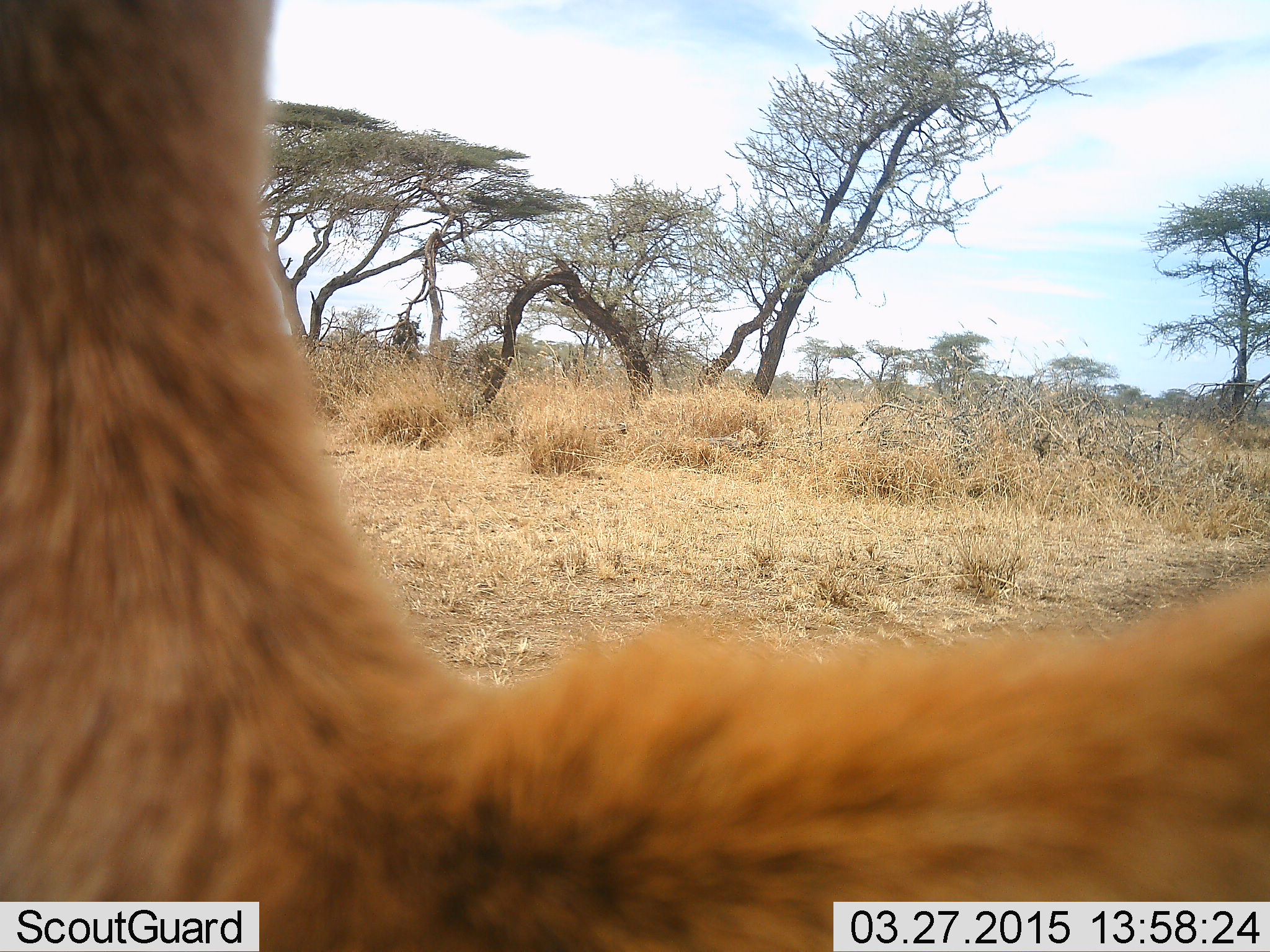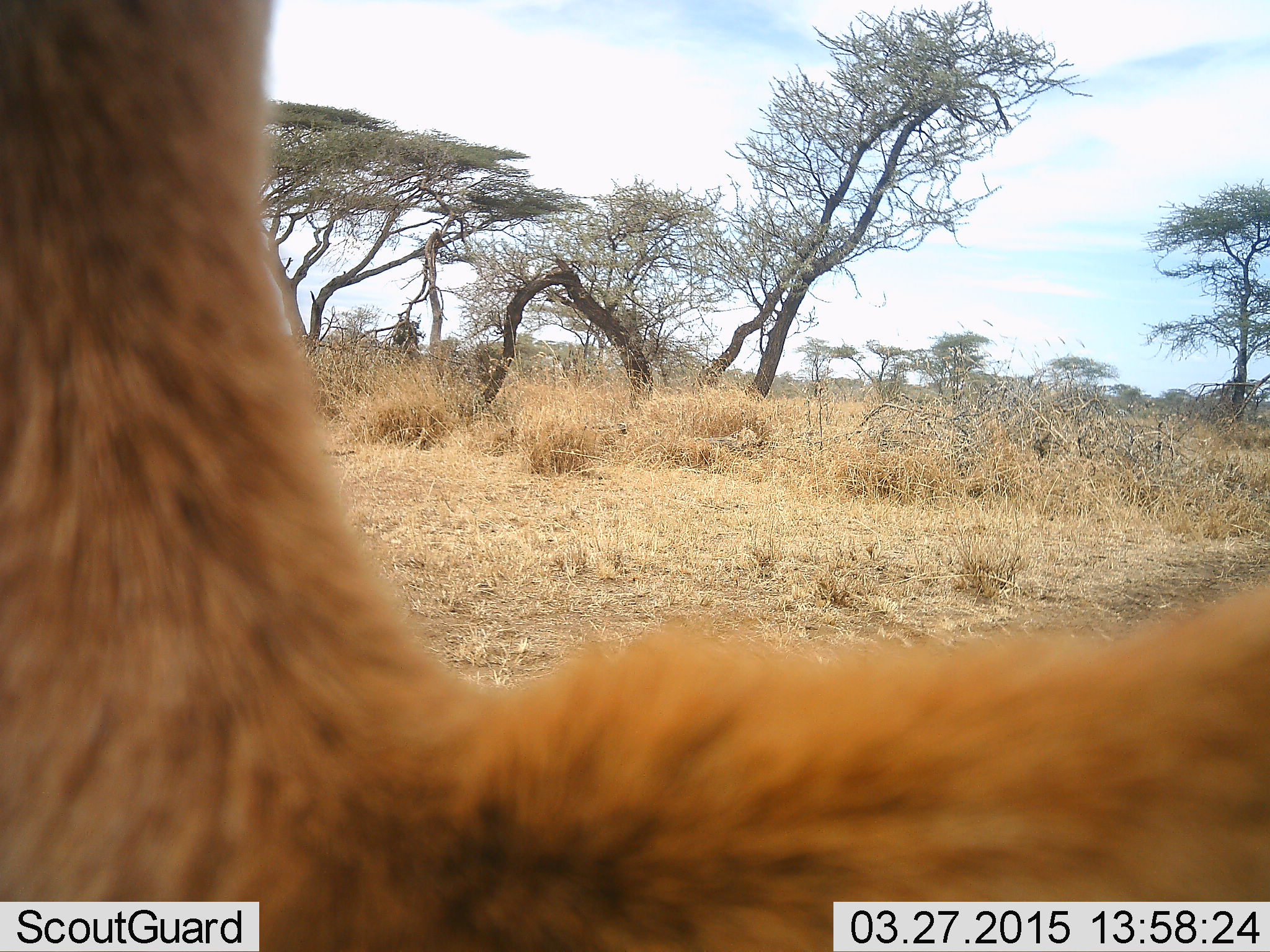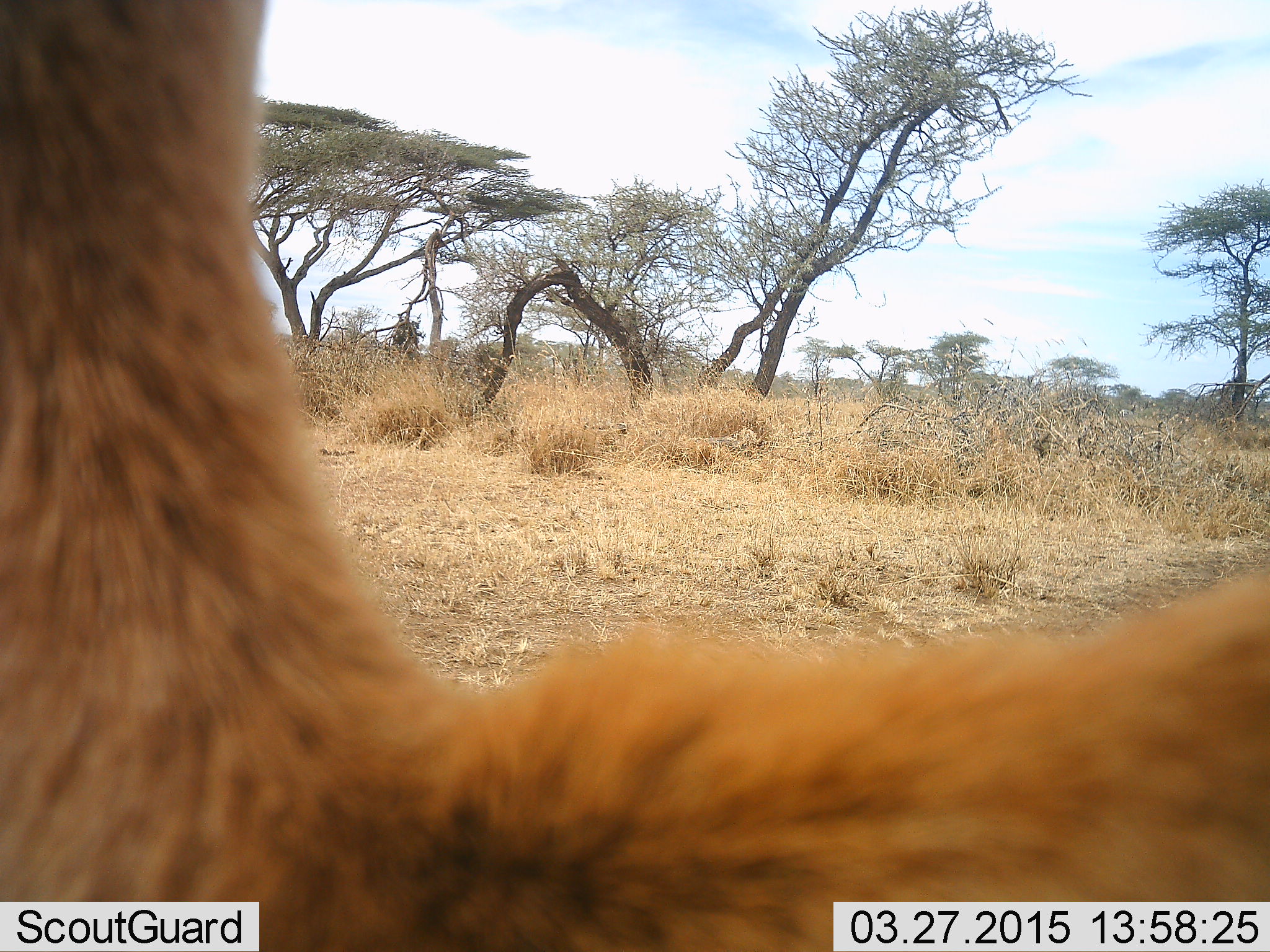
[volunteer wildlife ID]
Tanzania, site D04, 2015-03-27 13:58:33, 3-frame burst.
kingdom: Animalia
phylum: Chordata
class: Mammalia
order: Artiodactyla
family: Bovidae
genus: Eudorcas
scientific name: Eudorcas thomsonii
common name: thomson's gazelle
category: gazellethomsons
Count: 1.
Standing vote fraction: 100%.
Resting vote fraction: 0%.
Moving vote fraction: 0%.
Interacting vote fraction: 0%.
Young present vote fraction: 0%.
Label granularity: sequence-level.